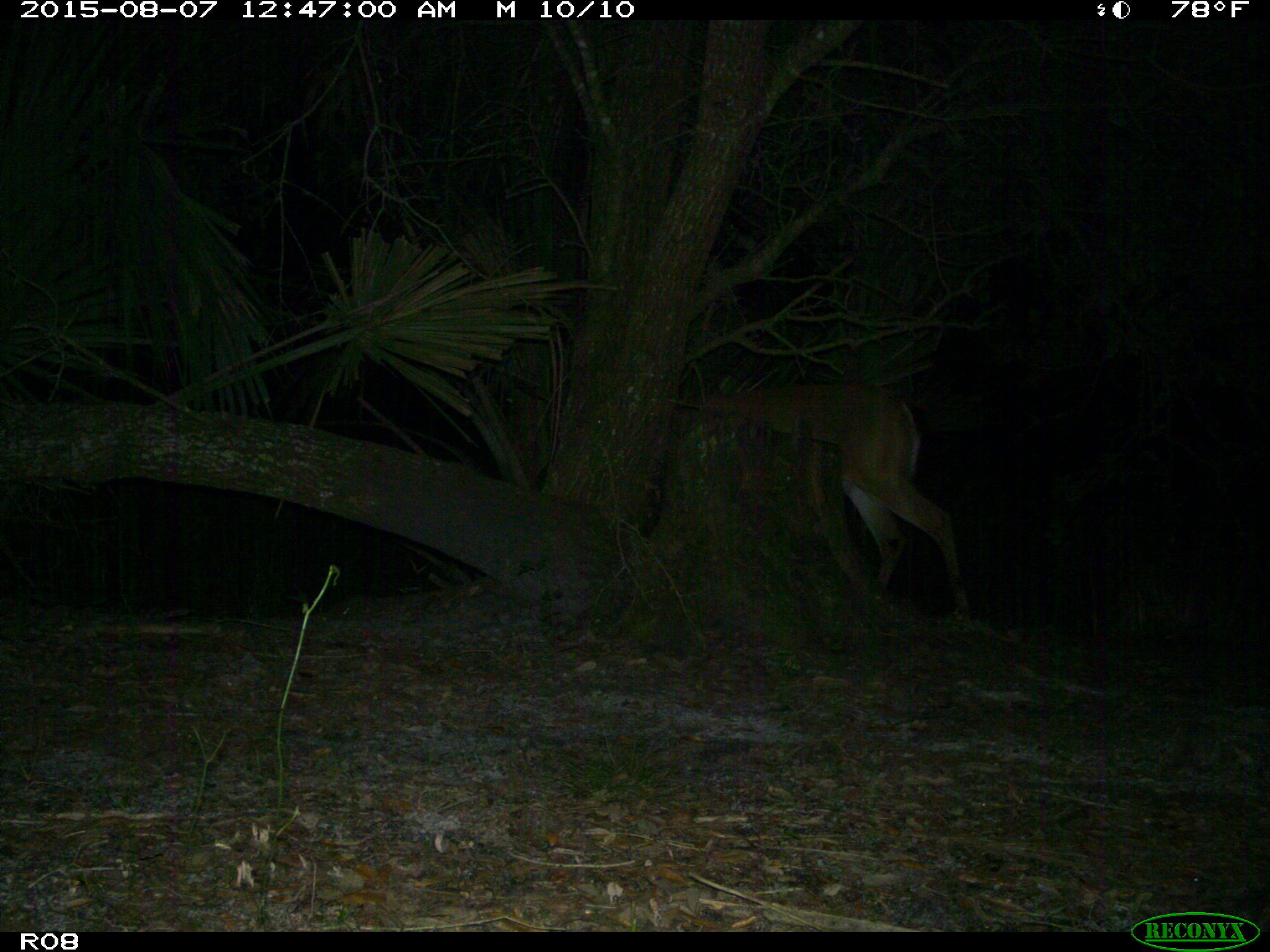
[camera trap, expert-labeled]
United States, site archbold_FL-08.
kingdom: Animalia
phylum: Chordata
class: Mammalia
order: Artiodactyla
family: Cervidae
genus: Odocoileus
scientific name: Odocoileus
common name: deer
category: unidentified deer